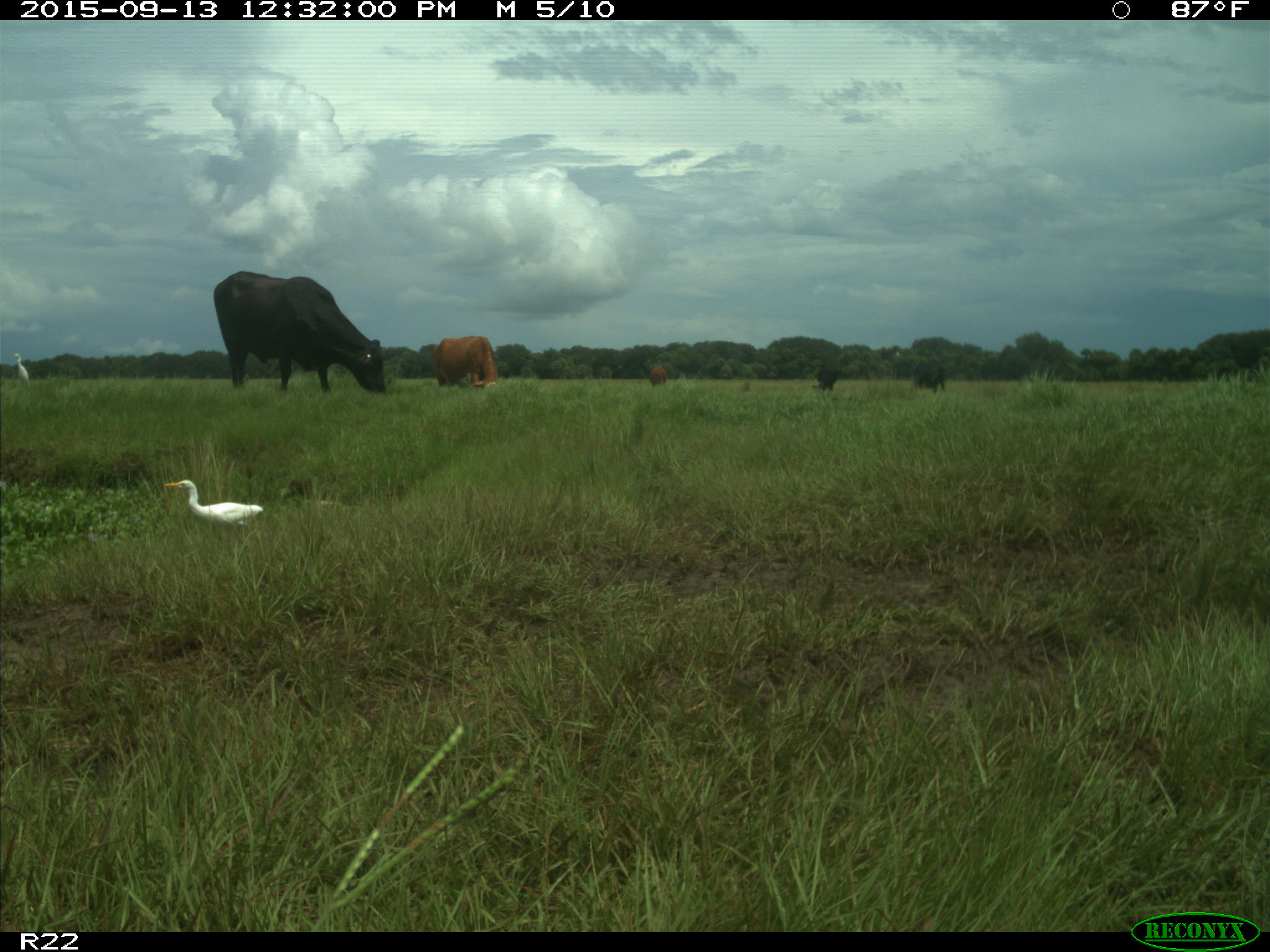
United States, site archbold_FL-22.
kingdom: Animalia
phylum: Chordata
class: Mammalia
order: Artiodactyla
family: Bovidae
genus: Bos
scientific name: Bos taurus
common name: domestic cow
Bos taurus (domestic cow).